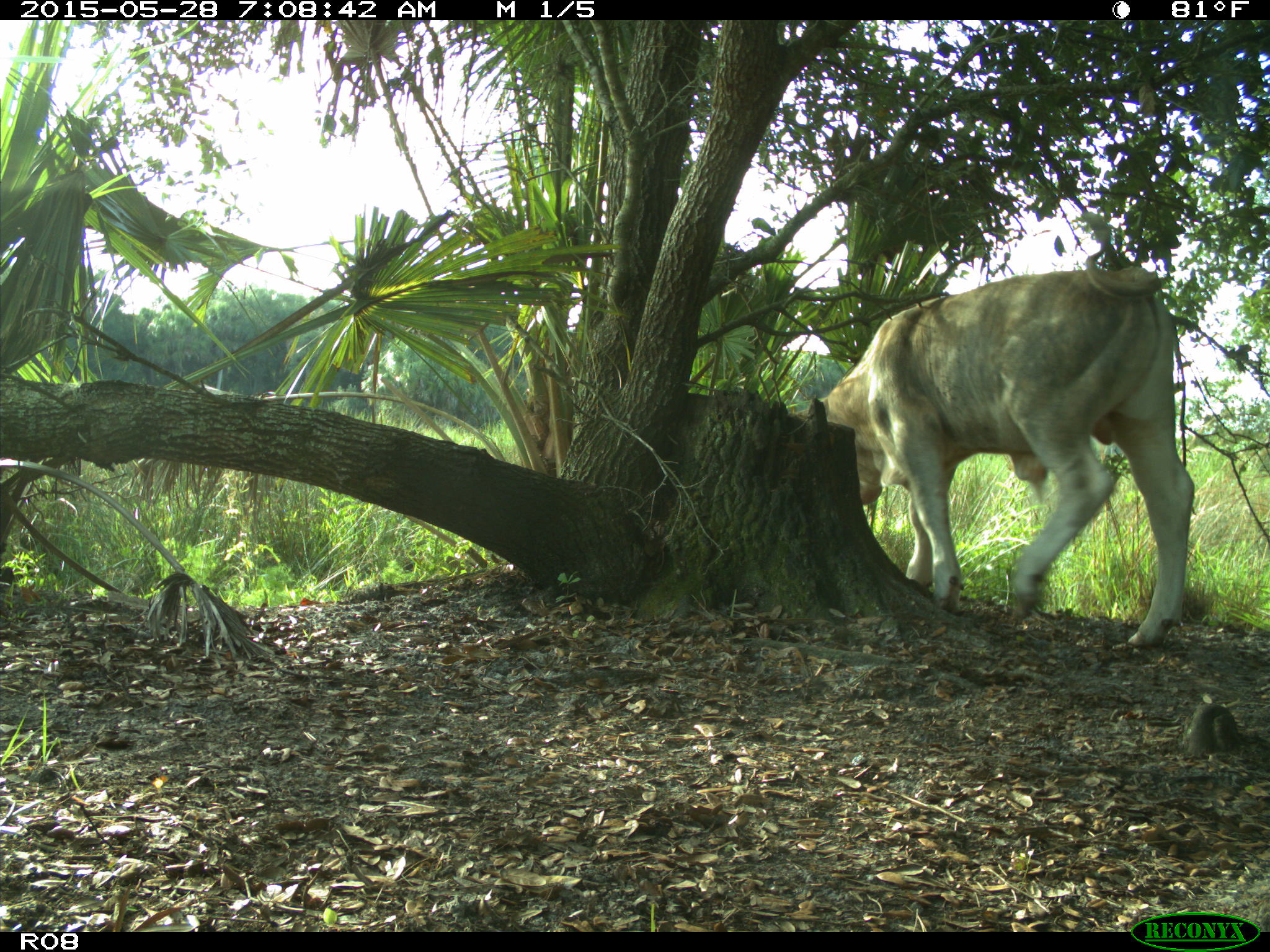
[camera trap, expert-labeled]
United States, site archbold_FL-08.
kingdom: Animalia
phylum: Chordata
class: Mammalia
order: Artiodactyla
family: Bovidae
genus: Bos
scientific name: Bos taurus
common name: domestic cow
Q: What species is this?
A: Bos taurus (domestic cow).